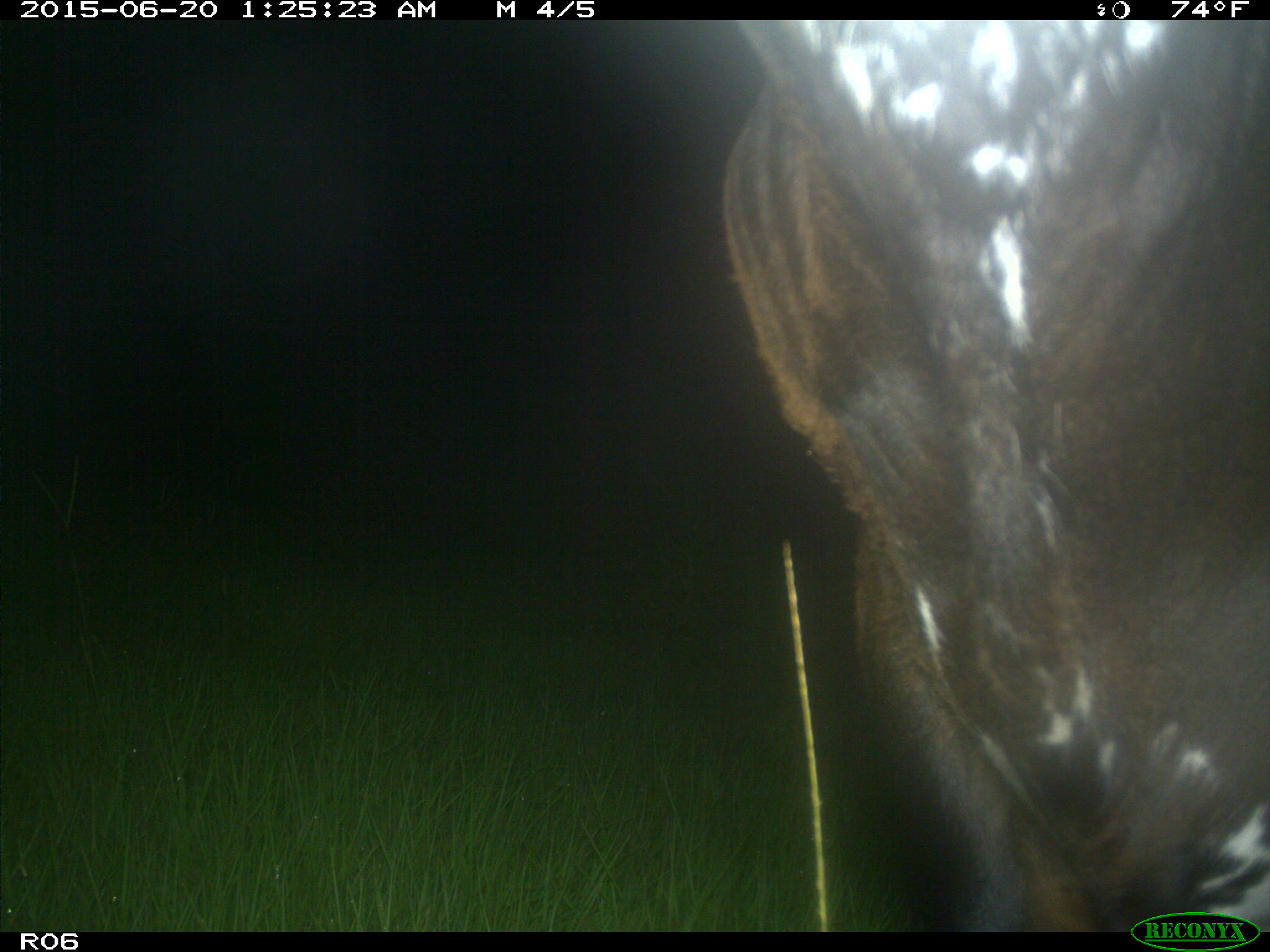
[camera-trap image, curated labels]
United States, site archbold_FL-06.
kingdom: Animalia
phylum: Chordata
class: Mammalia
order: Artiodactyla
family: Bovidae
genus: Bos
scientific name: Bos taurus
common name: domestic cow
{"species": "Bos taurus (domestic cow)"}